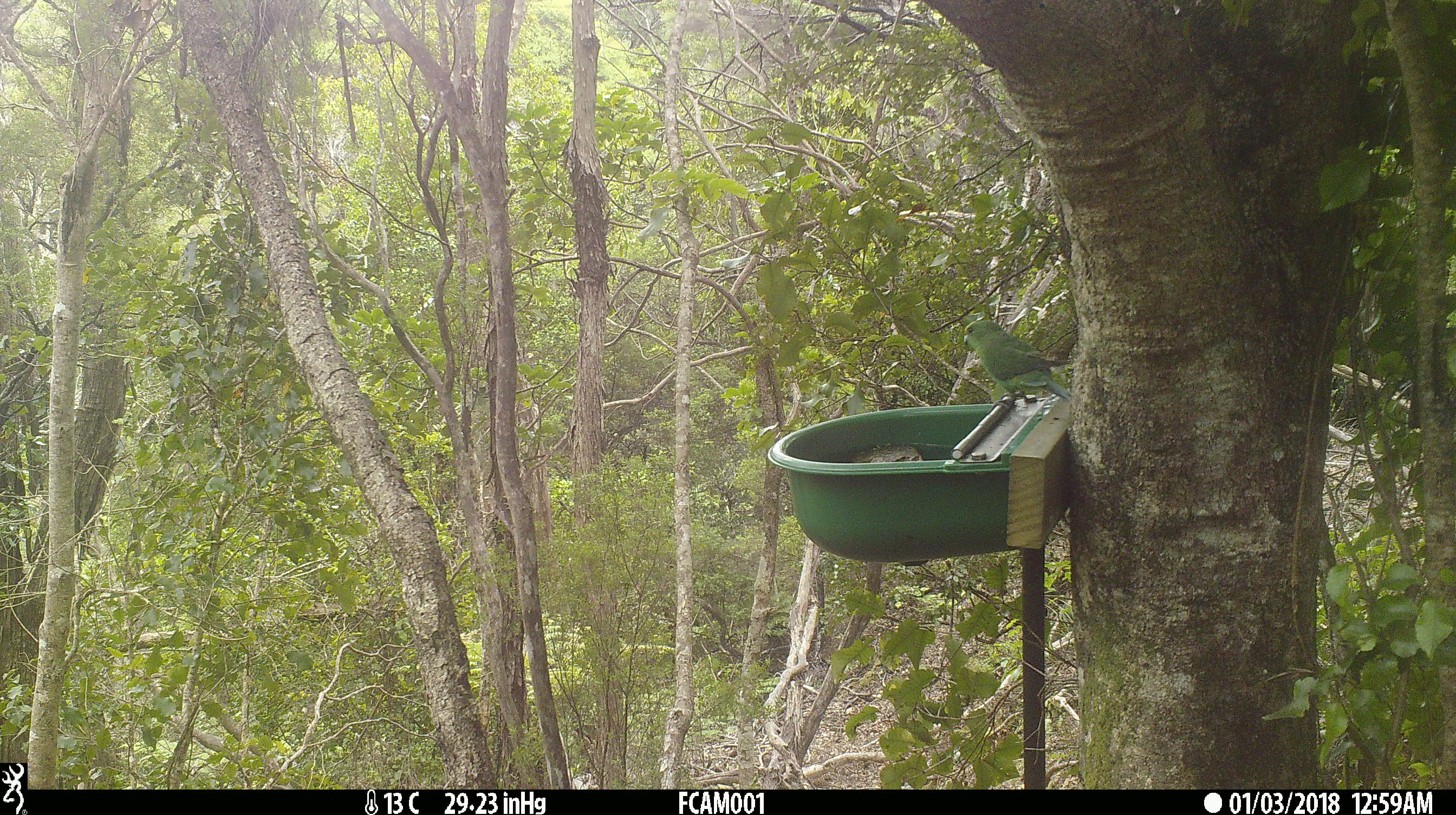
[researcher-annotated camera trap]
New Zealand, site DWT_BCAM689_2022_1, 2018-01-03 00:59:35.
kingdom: Animalia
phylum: Chordata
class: Aves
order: Psittaciformes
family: Psittaculidae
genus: Cyanoramphus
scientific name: Cyanoramphus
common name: parakeet